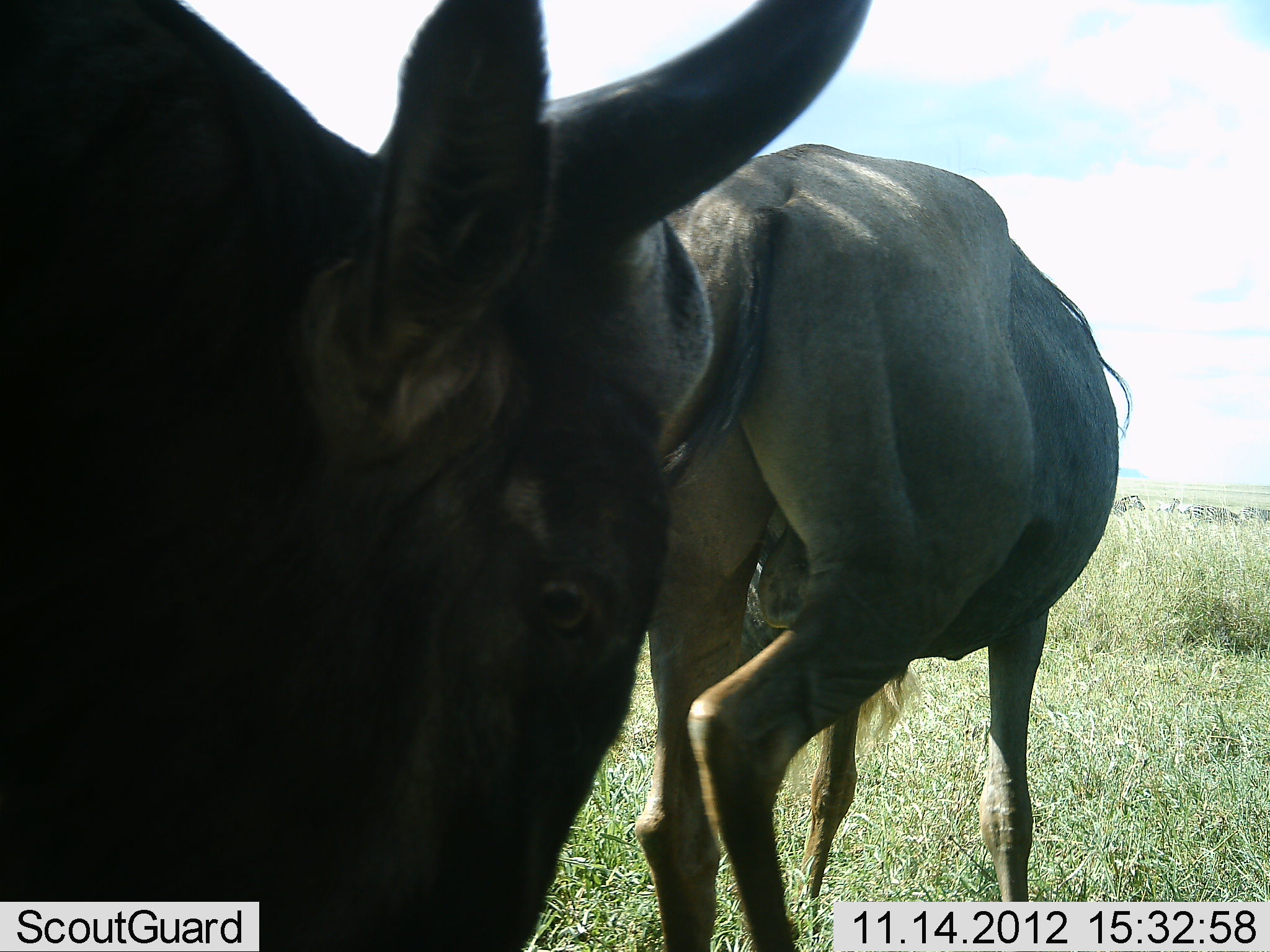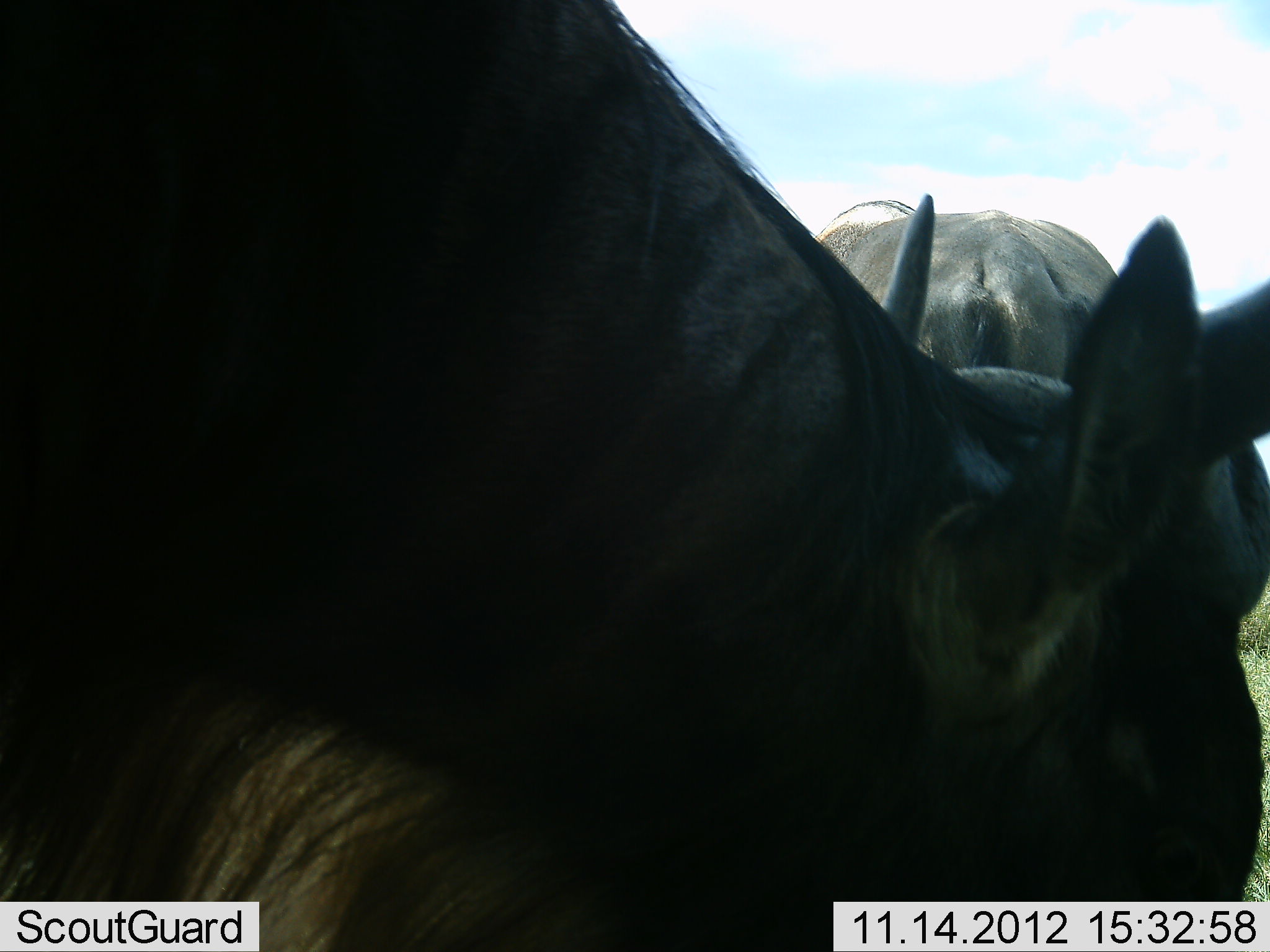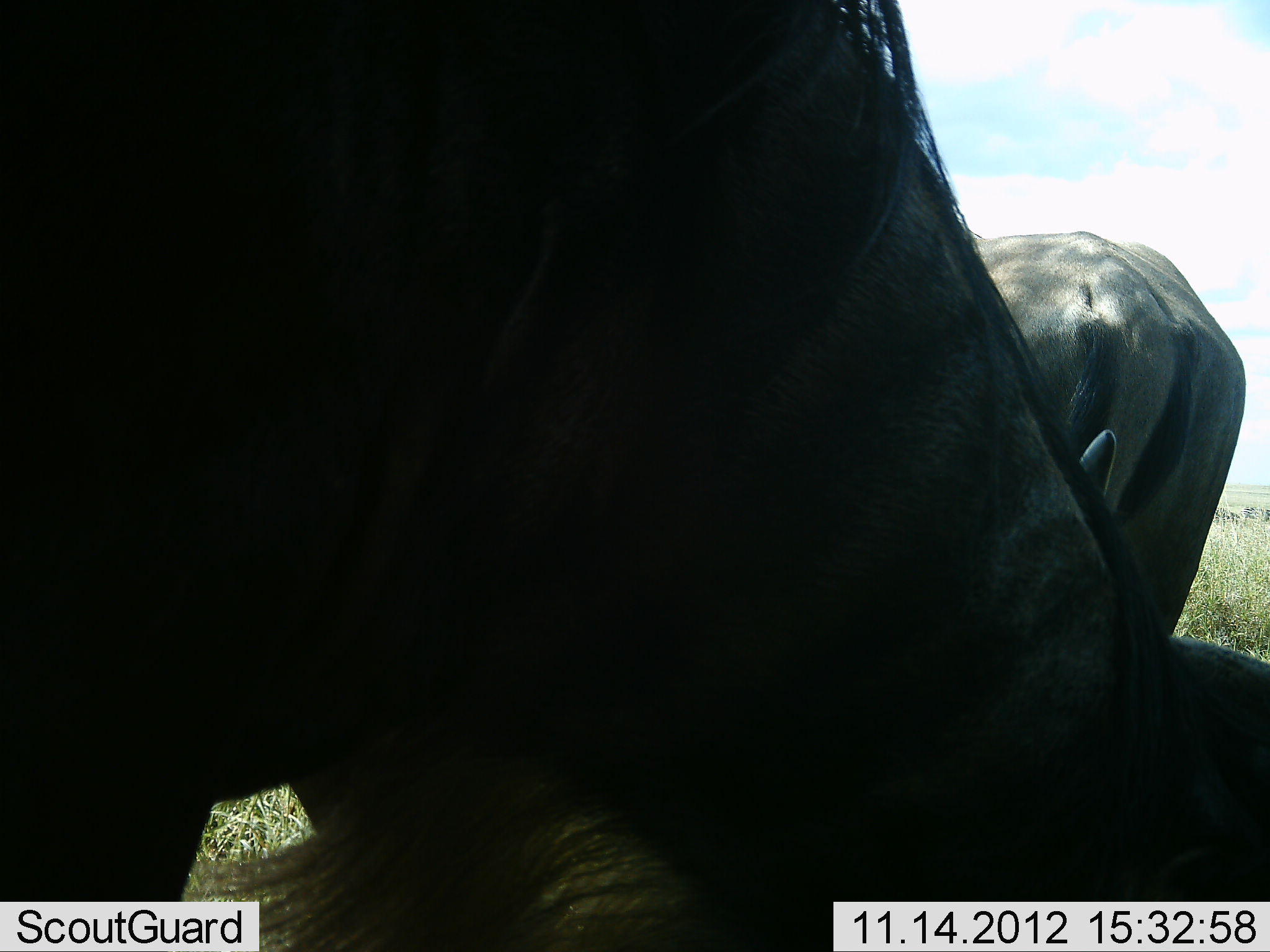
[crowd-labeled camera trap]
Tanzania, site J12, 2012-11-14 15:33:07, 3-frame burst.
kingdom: Animalia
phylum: Chordata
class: Mammalia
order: Artiodactyla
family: Bovidae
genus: Connochaetes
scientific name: Connochaetes taurinus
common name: blue wildebeest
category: wildebeest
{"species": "wildebeest (blue wildebeest) (Connochaetes taurinus)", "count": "2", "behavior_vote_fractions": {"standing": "18%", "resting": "0%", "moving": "64%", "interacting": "9%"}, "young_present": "0%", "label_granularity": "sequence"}